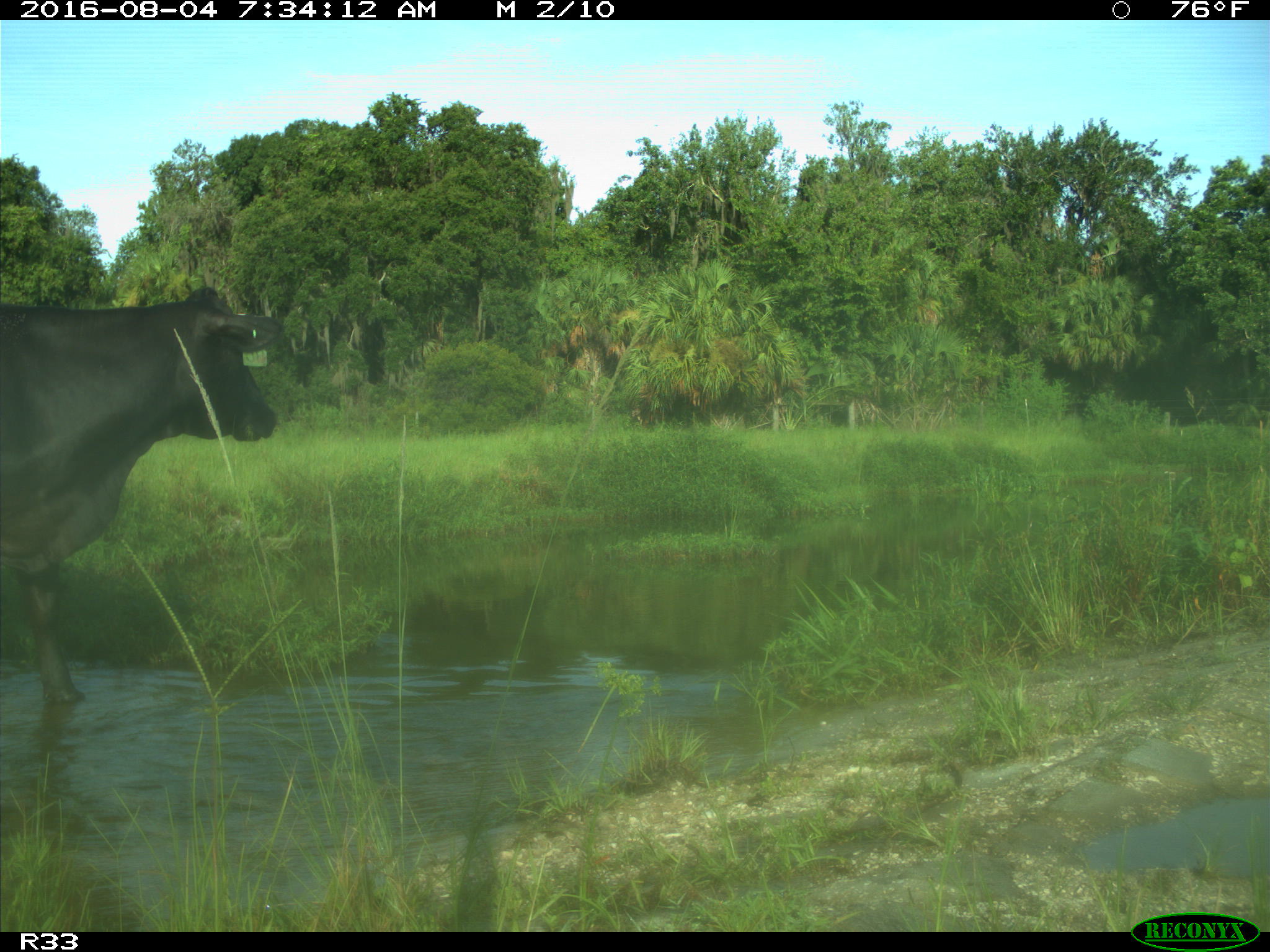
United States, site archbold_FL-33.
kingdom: Animalia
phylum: Chordata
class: Mammalia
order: Artiodactyla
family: Bovidae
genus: Bos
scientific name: Bos taurus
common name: domestic cow